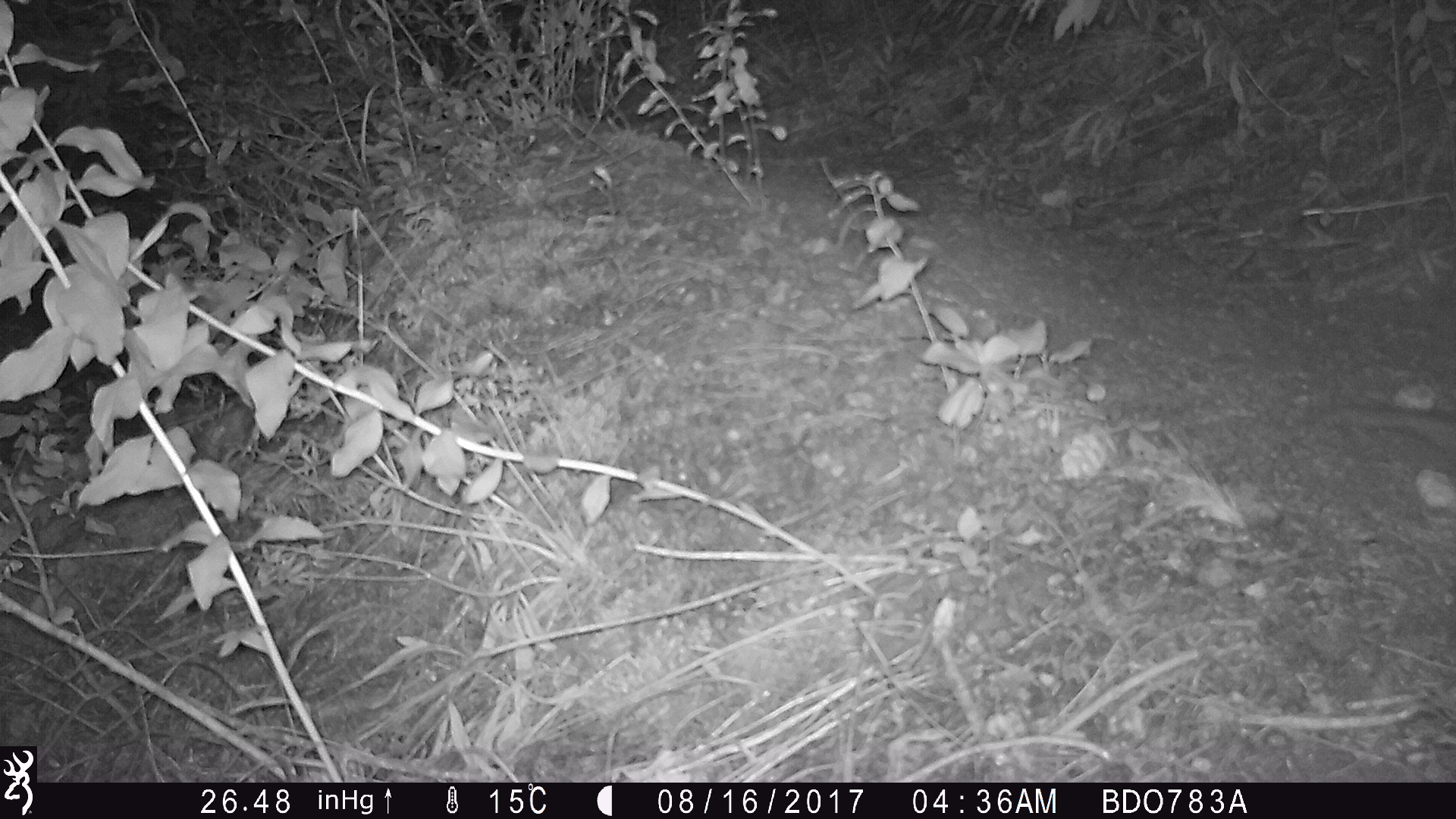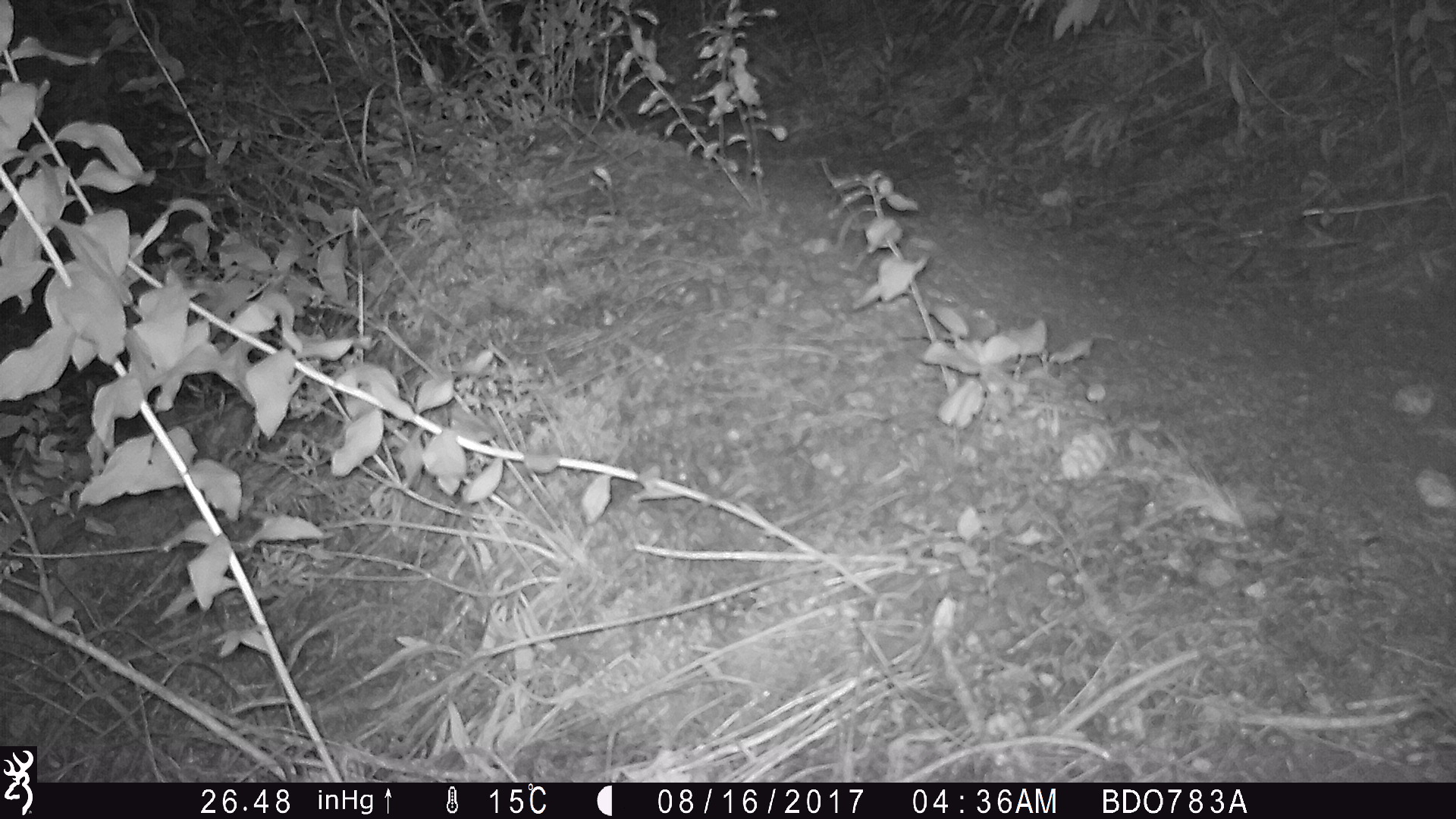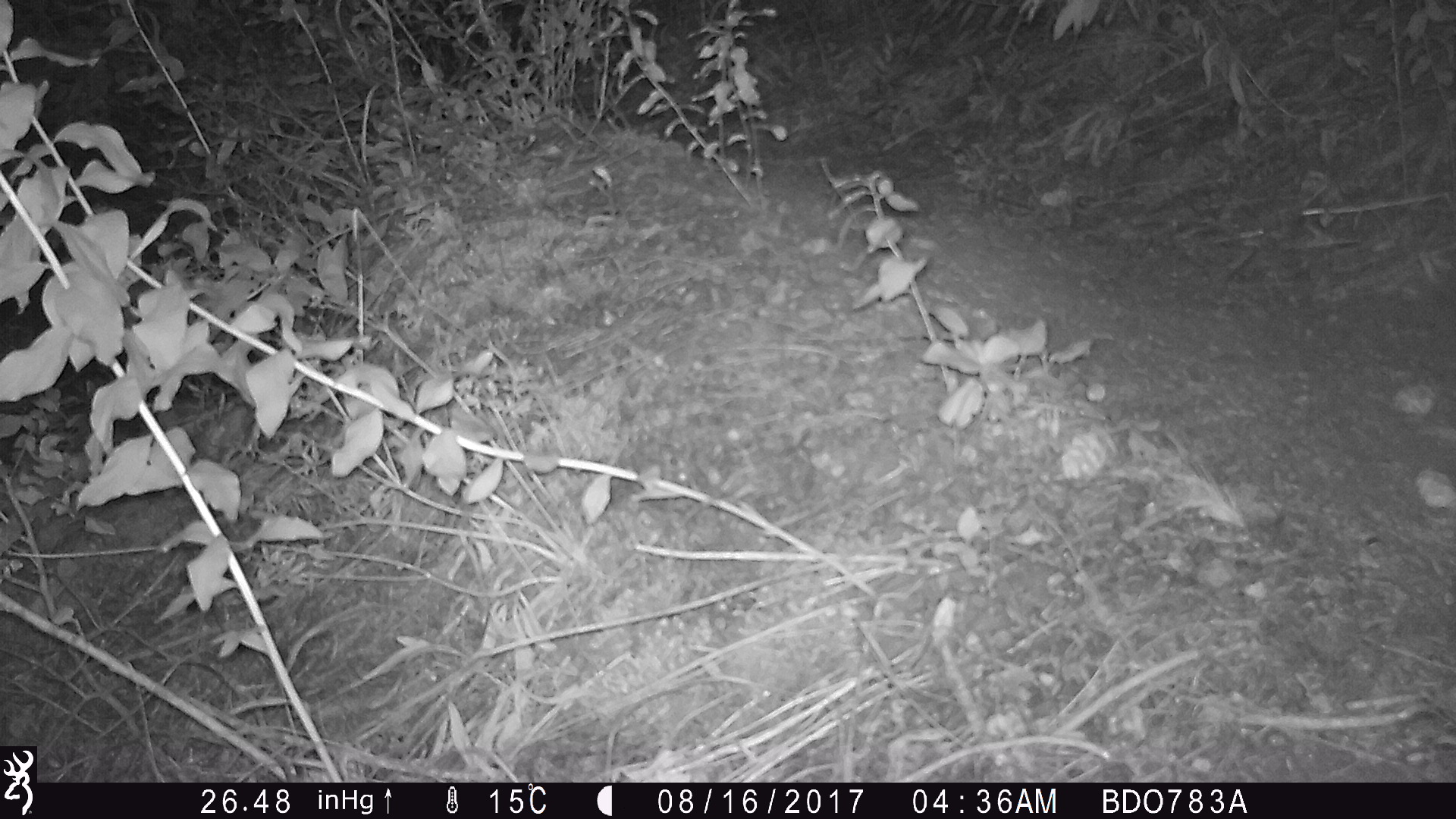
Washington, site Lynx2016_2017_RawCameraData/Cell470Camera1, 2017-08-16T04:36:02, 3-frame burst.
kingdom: Animalia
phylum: Chordata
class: Mammalia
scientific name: Mammalia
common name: small mammal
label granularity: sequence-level